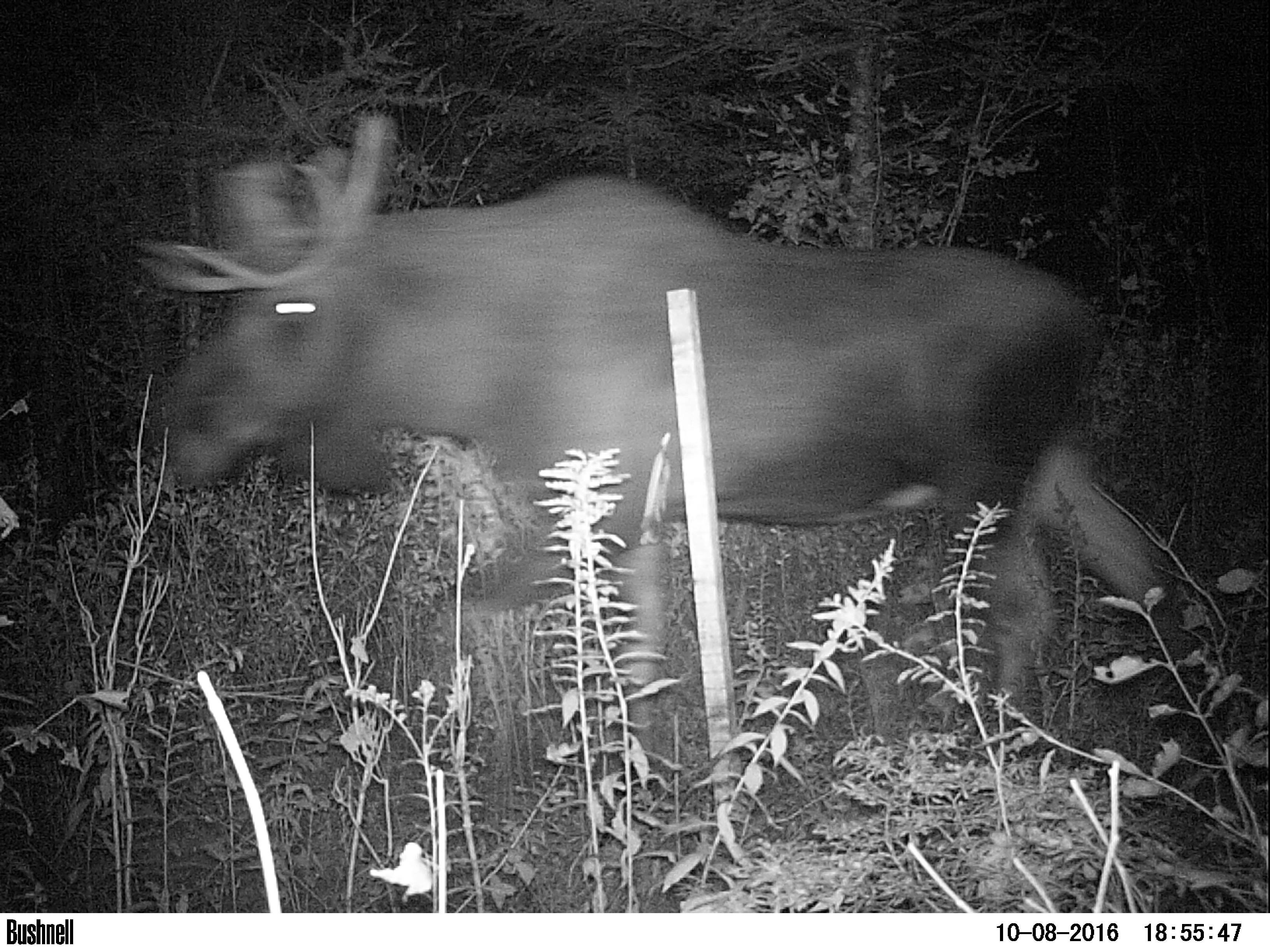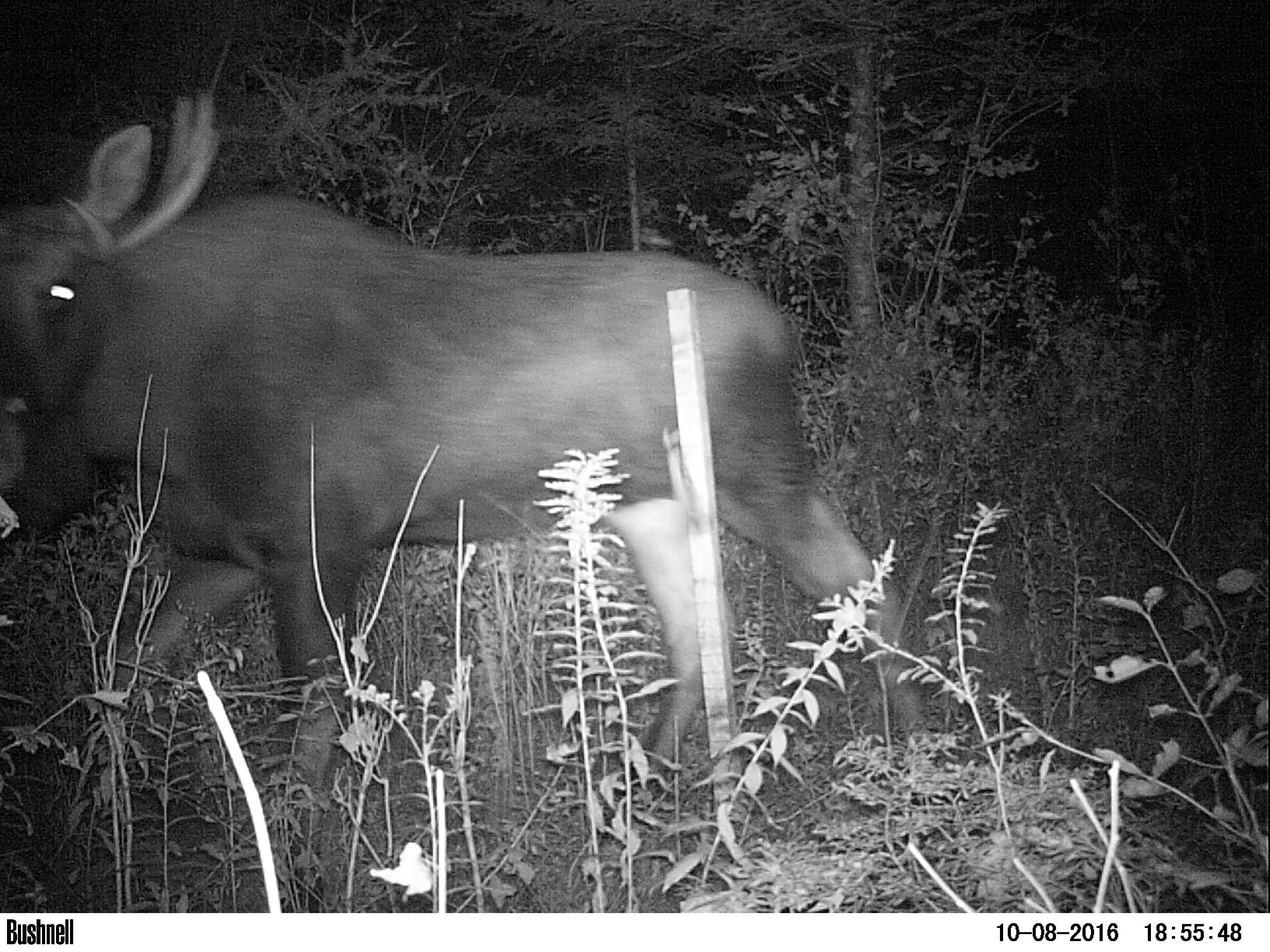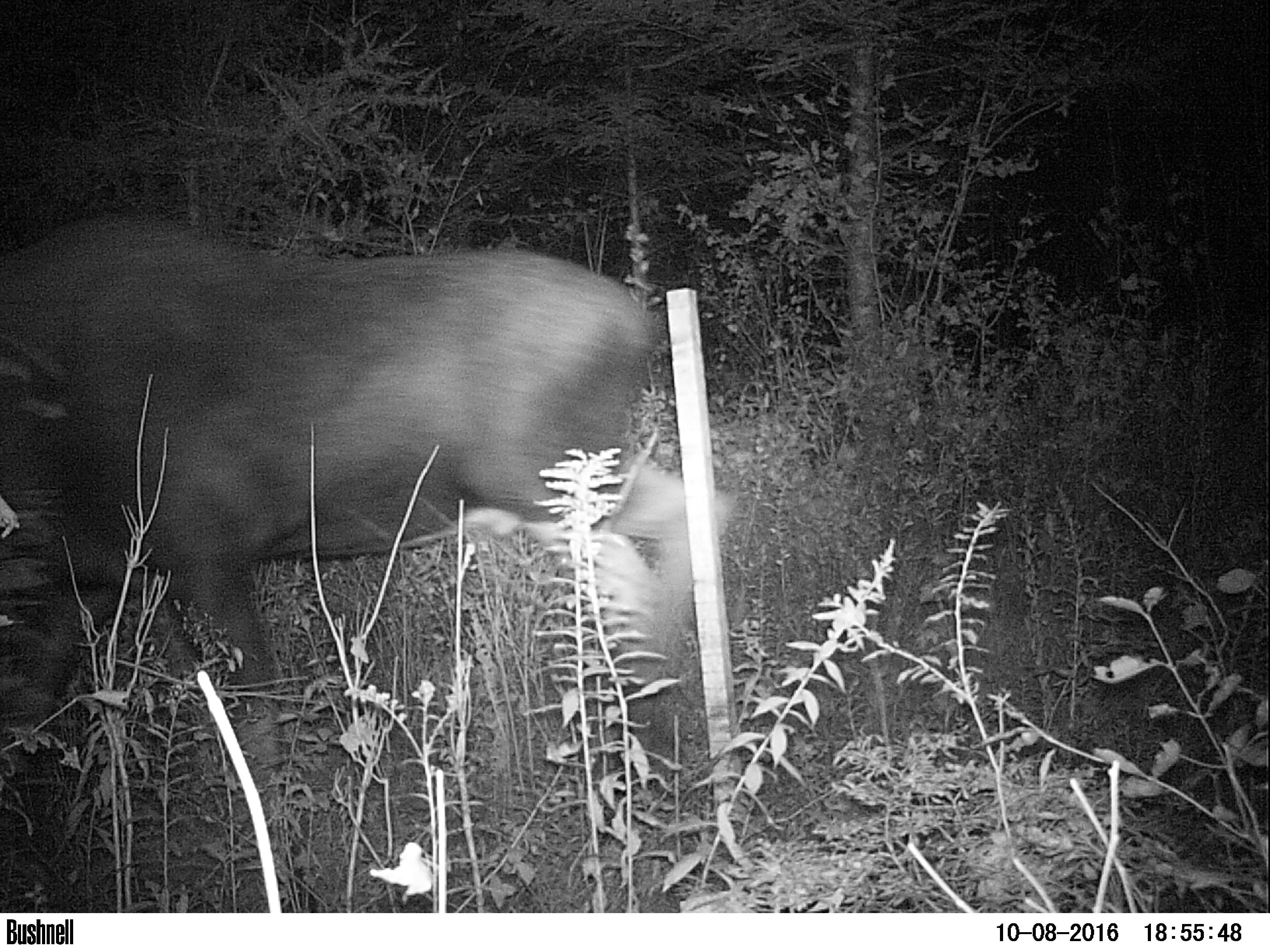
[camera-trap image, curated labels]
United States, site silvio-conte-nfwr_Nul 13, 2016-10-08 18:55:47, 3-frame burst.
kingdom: Animalia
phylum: Chordata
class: Mammalia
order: Artiodactyla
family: Cervidae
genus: Alces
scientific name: Alces alces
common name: moose